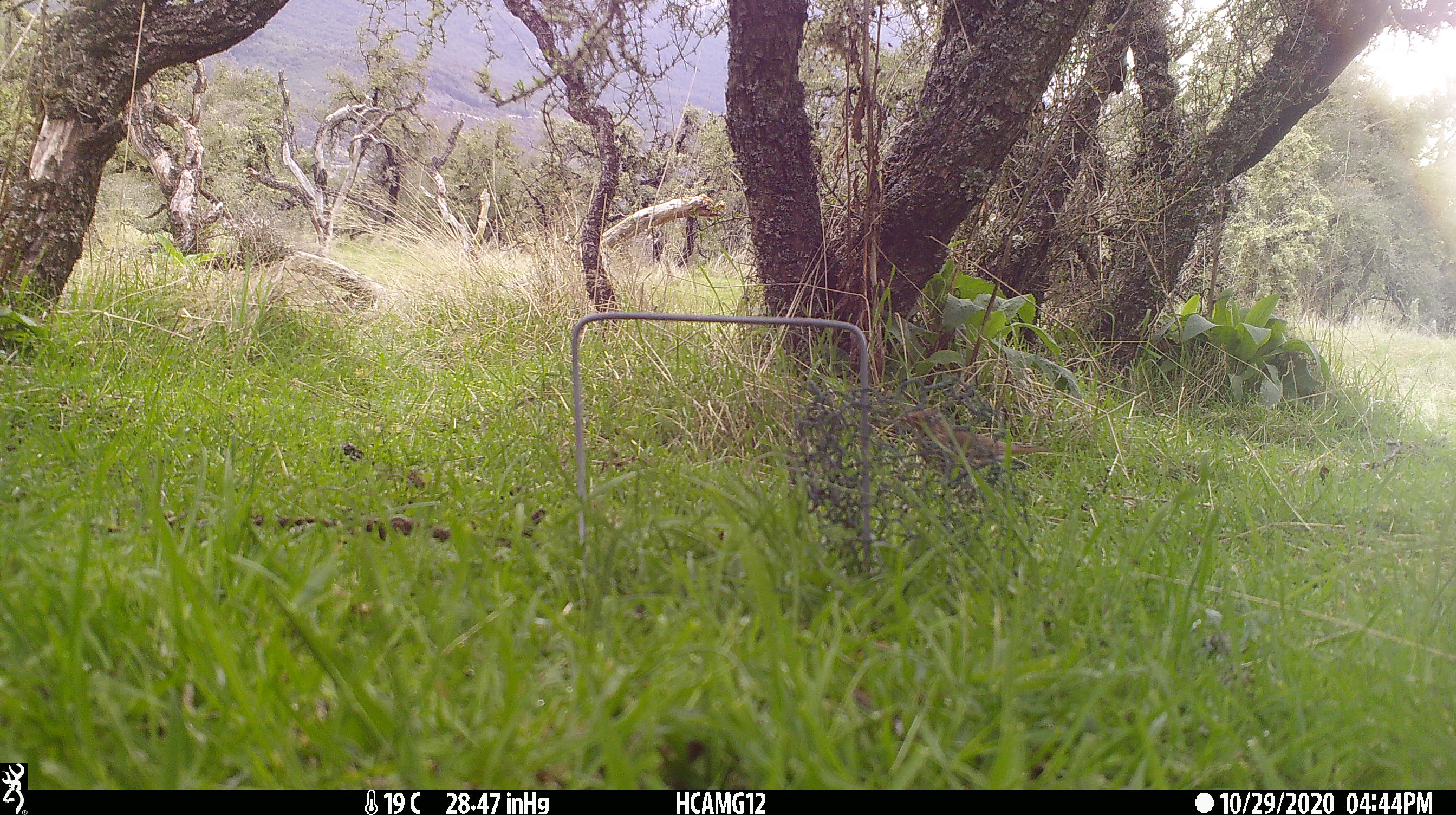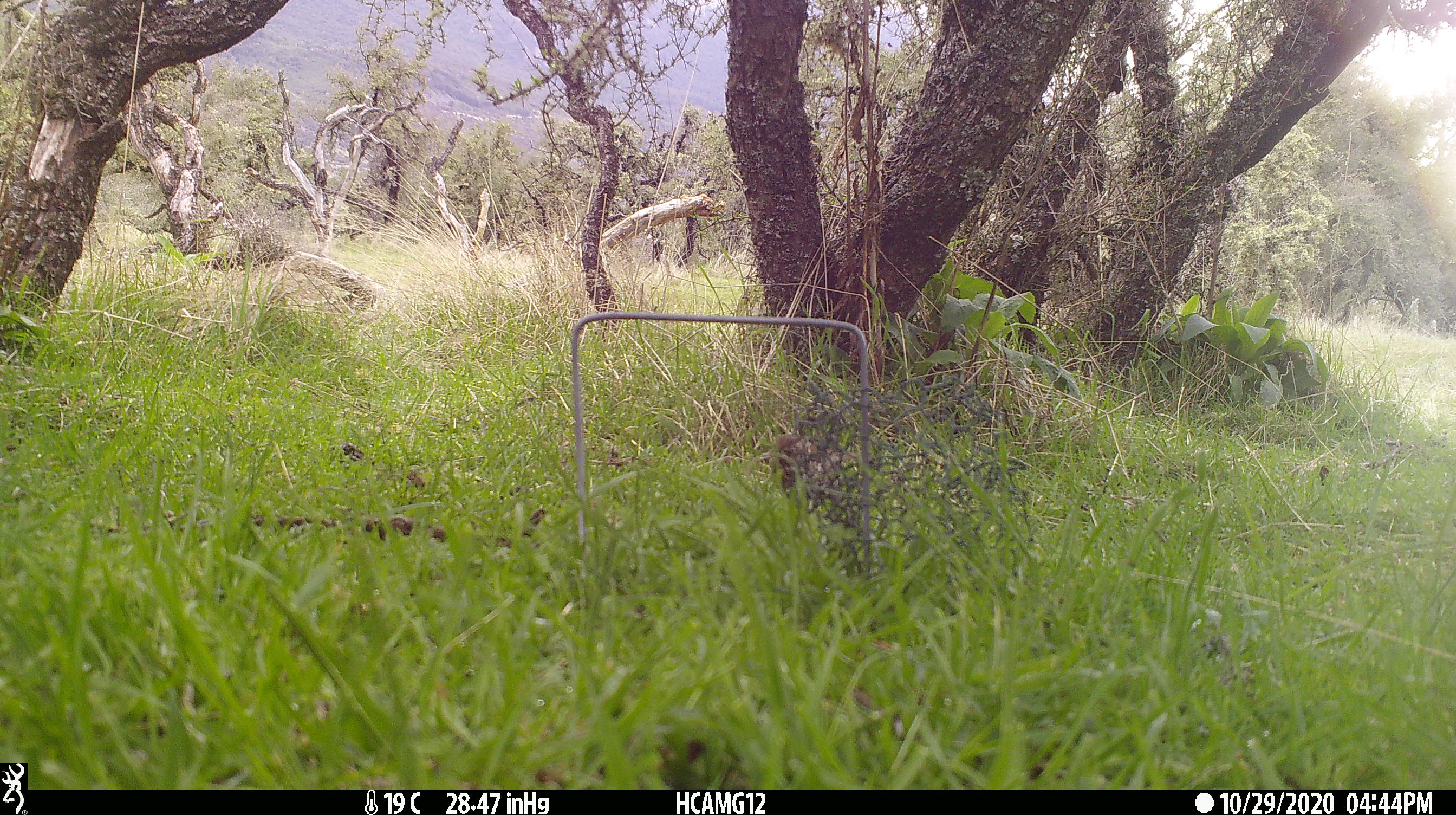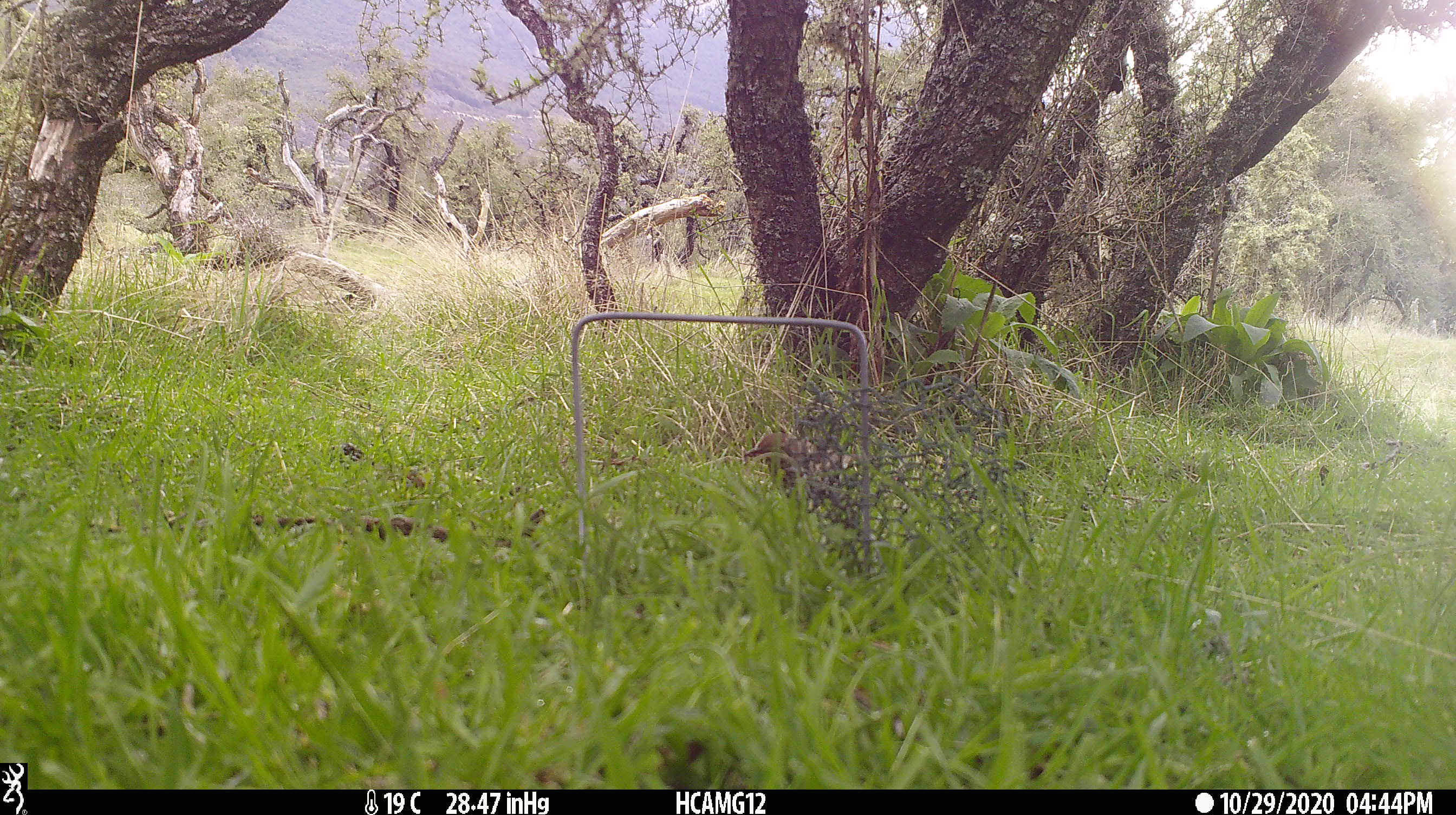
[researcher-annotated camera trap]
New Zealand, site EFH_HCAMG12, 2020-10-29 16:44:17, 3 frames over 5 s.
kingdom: Animalia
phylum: Chordata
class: Aves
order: Passeriformes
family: Turdidae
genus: Turdus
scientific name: Turdus philomelos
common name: song thrush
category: thrush